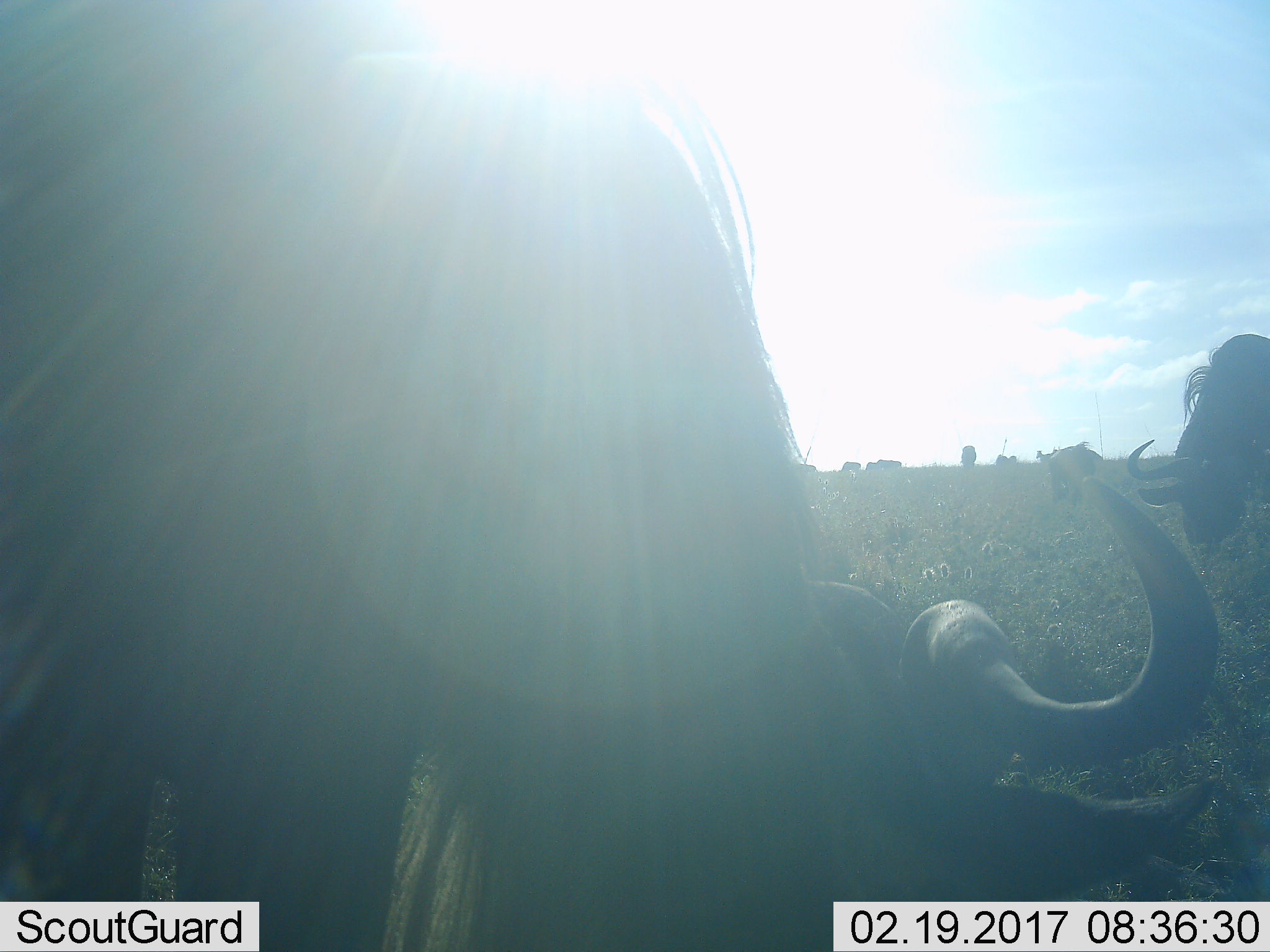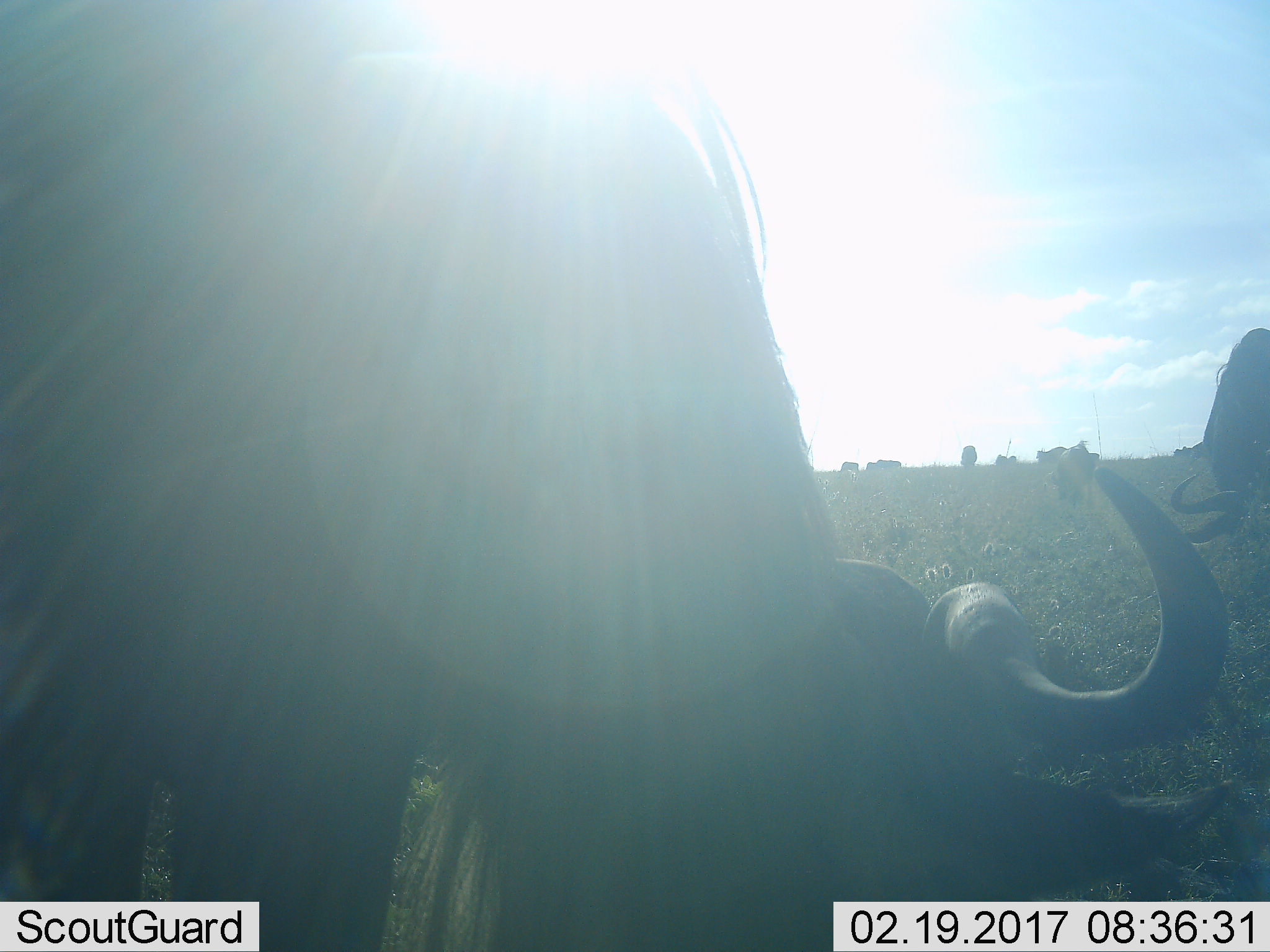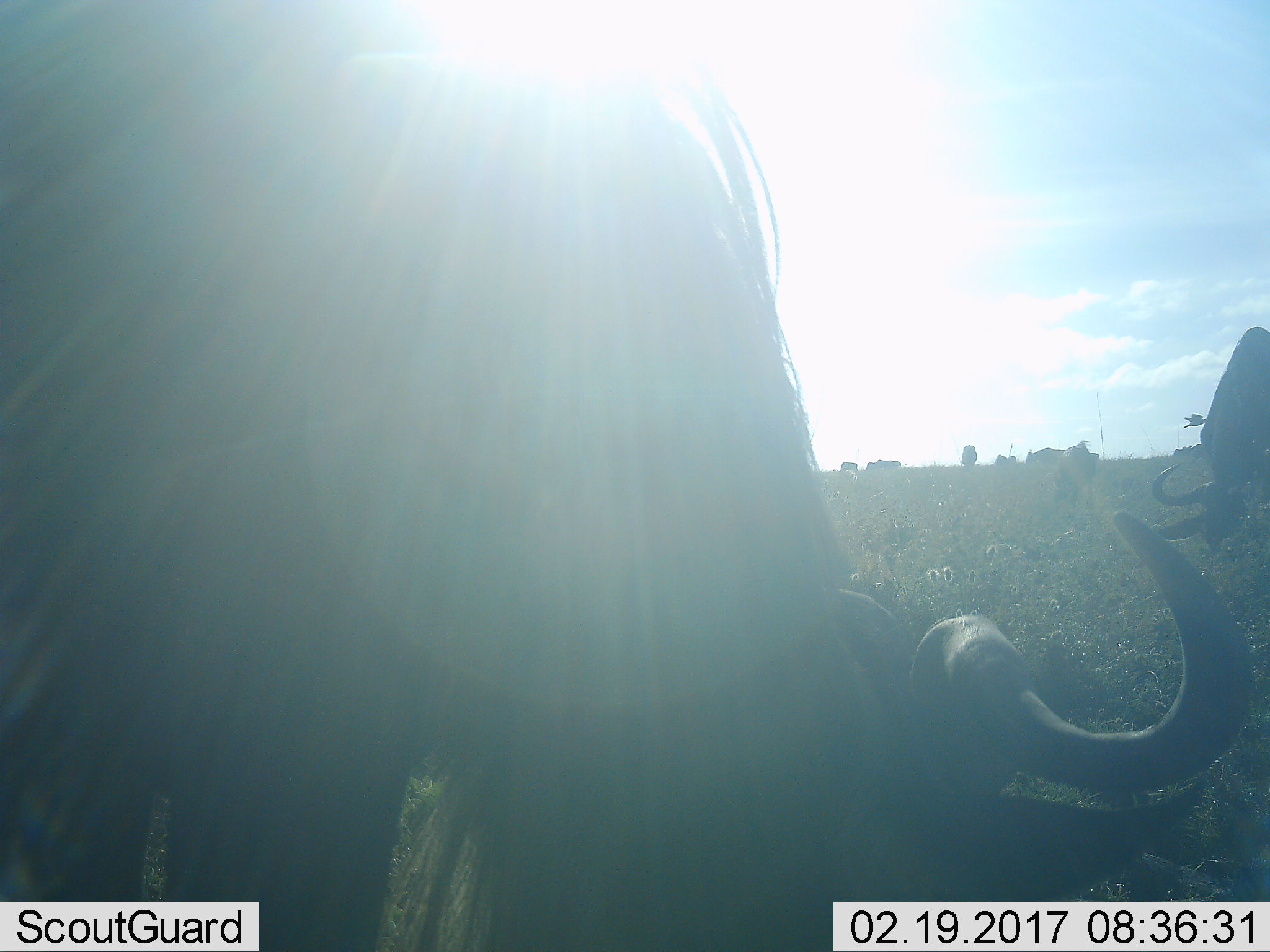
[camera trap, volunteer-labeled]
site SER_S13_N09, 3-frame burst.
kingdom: Animalia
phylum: Chordata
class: Mammalia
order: Artiodactyla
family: Bovidae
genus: Connochaetes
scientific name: Connochaetes taurinus taurinus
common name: blue wildebeest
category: wildebeestblue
Wildebeestblue (blue wildebeest) (Connochaetes taurinus taurinus), count 4. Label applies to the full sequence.